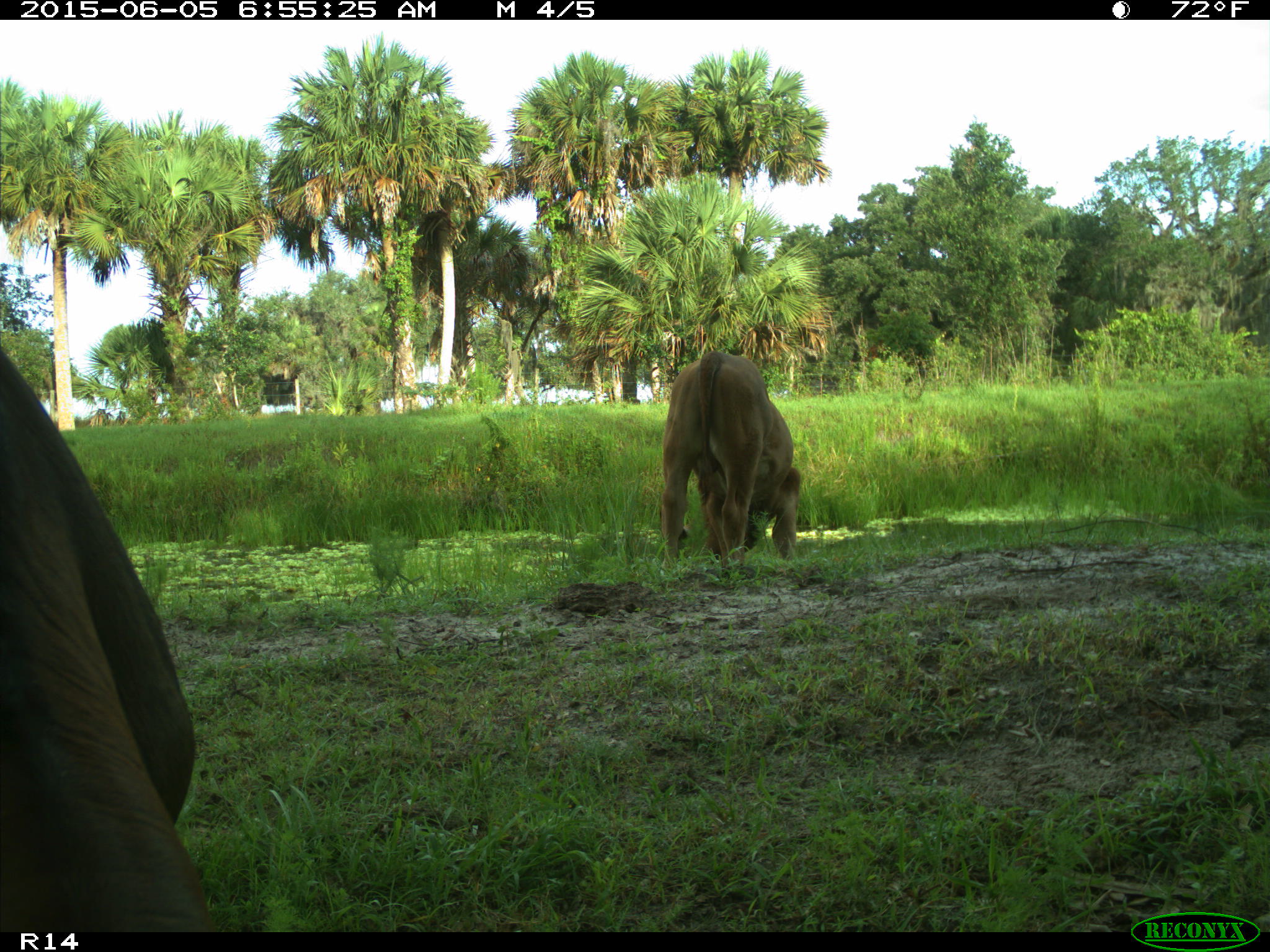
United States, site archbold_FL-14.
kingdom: Animalia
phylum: Chordata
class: Mammalia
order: Artiodactyla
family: Bovidae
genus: Bos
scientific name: Bos taurus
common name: domestic cow